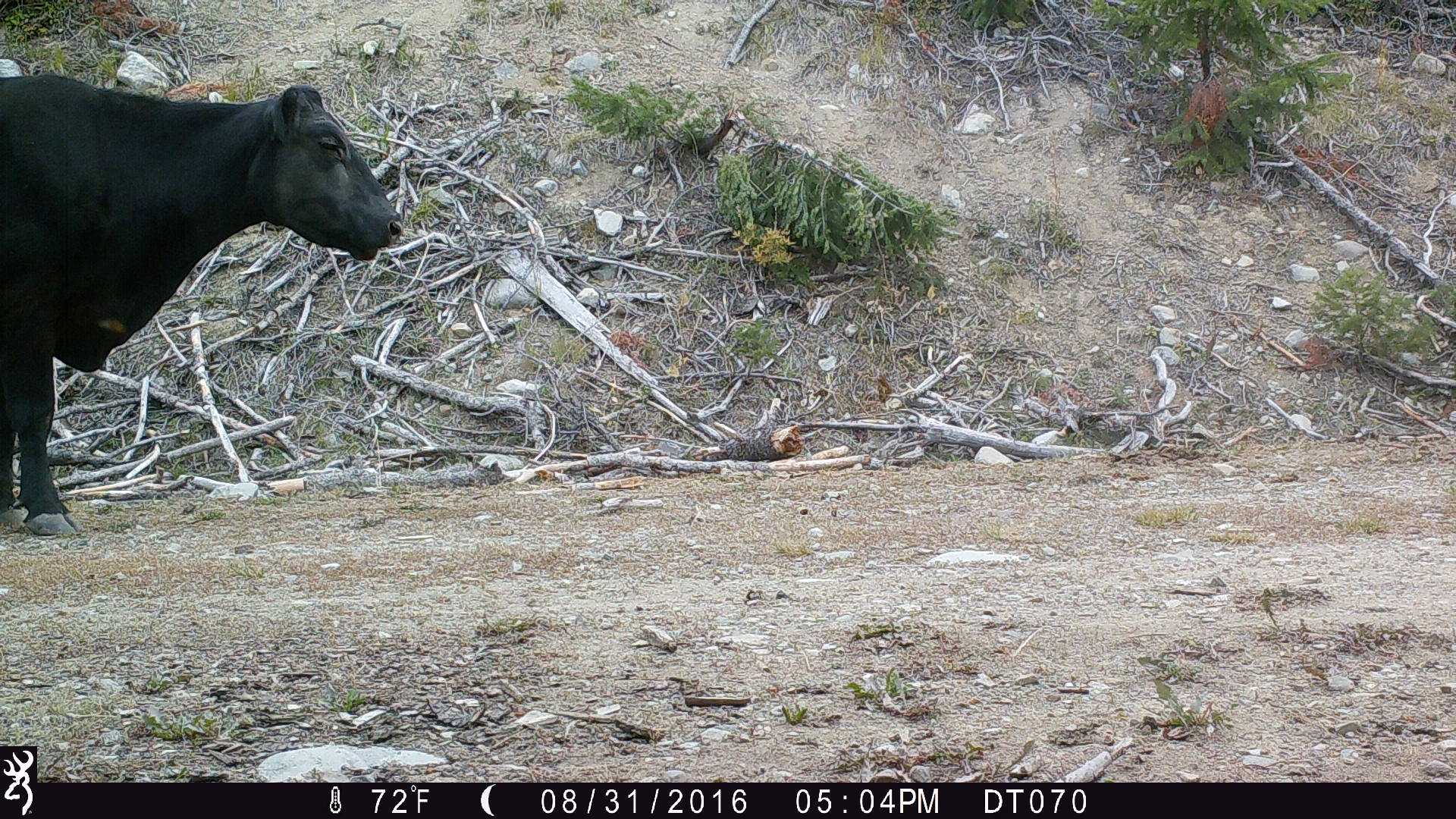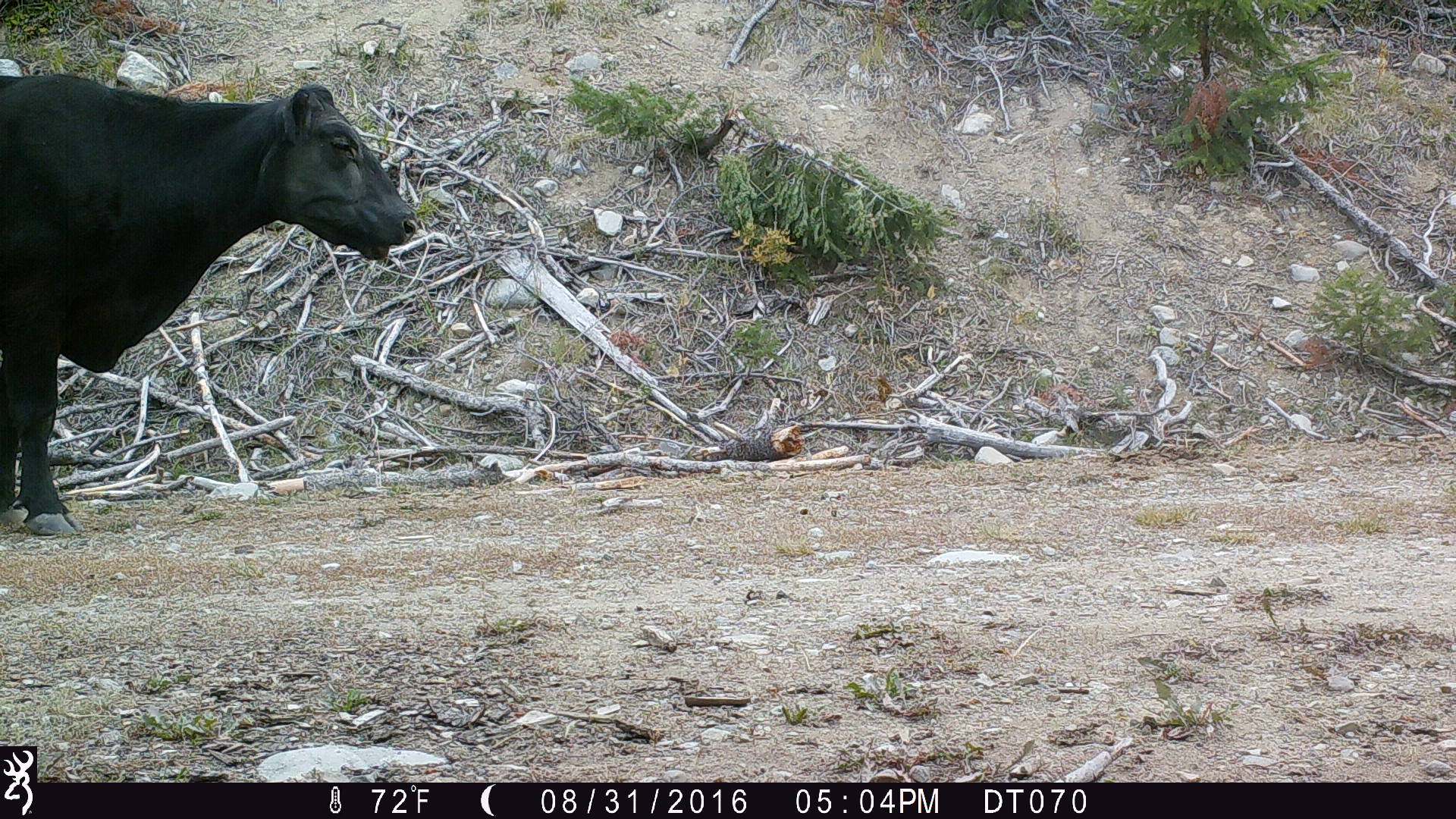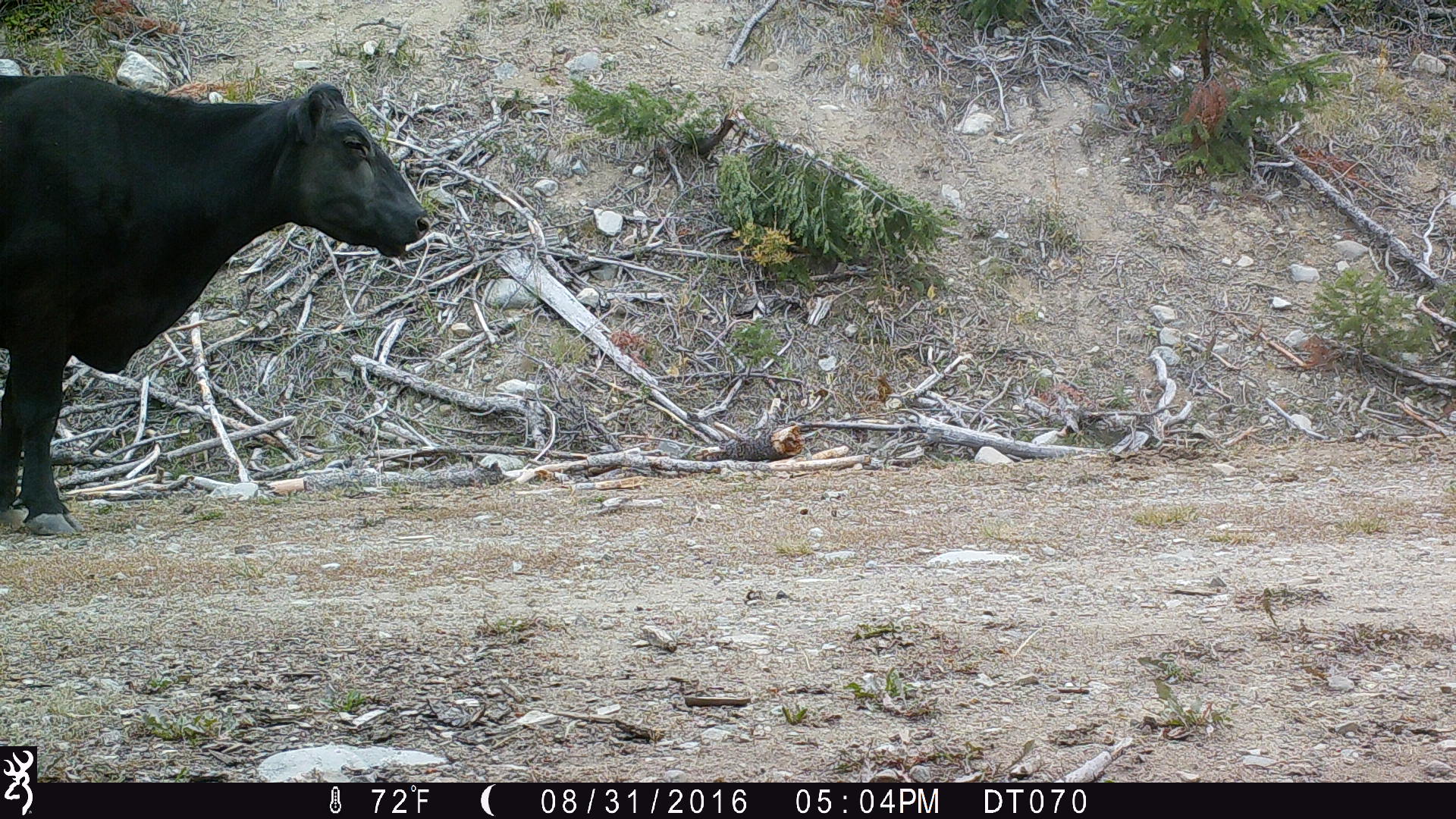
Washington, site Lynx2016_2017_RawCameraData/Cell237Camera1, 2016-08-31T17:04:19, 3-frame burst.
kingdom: Animalia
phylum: Chordata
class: Mammalia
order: Artiodactyla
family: Bovidae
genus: Bos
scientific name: Bos taurus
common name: domestic cattle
Domestic cattle (Bos taurus). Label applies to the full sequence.